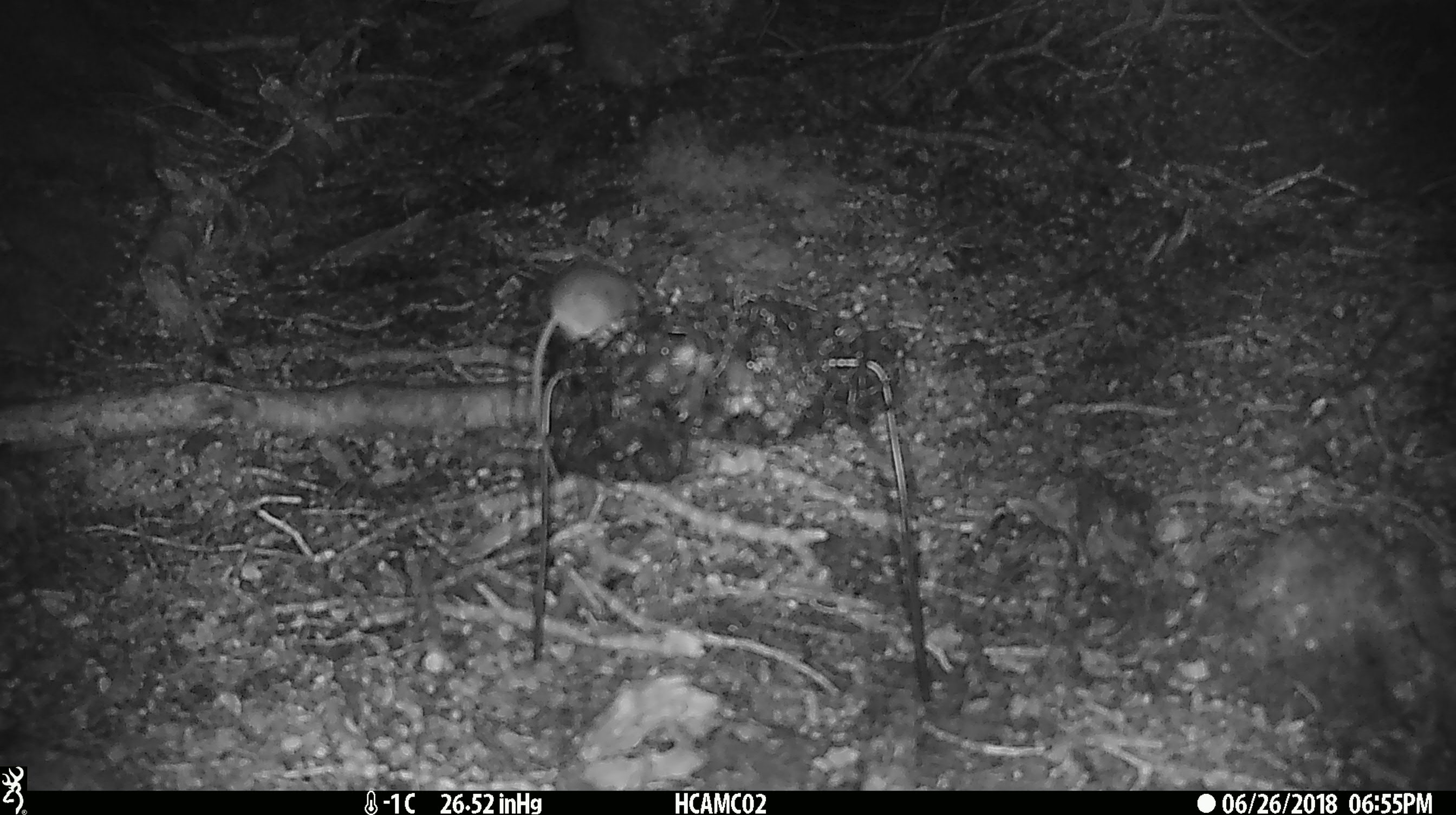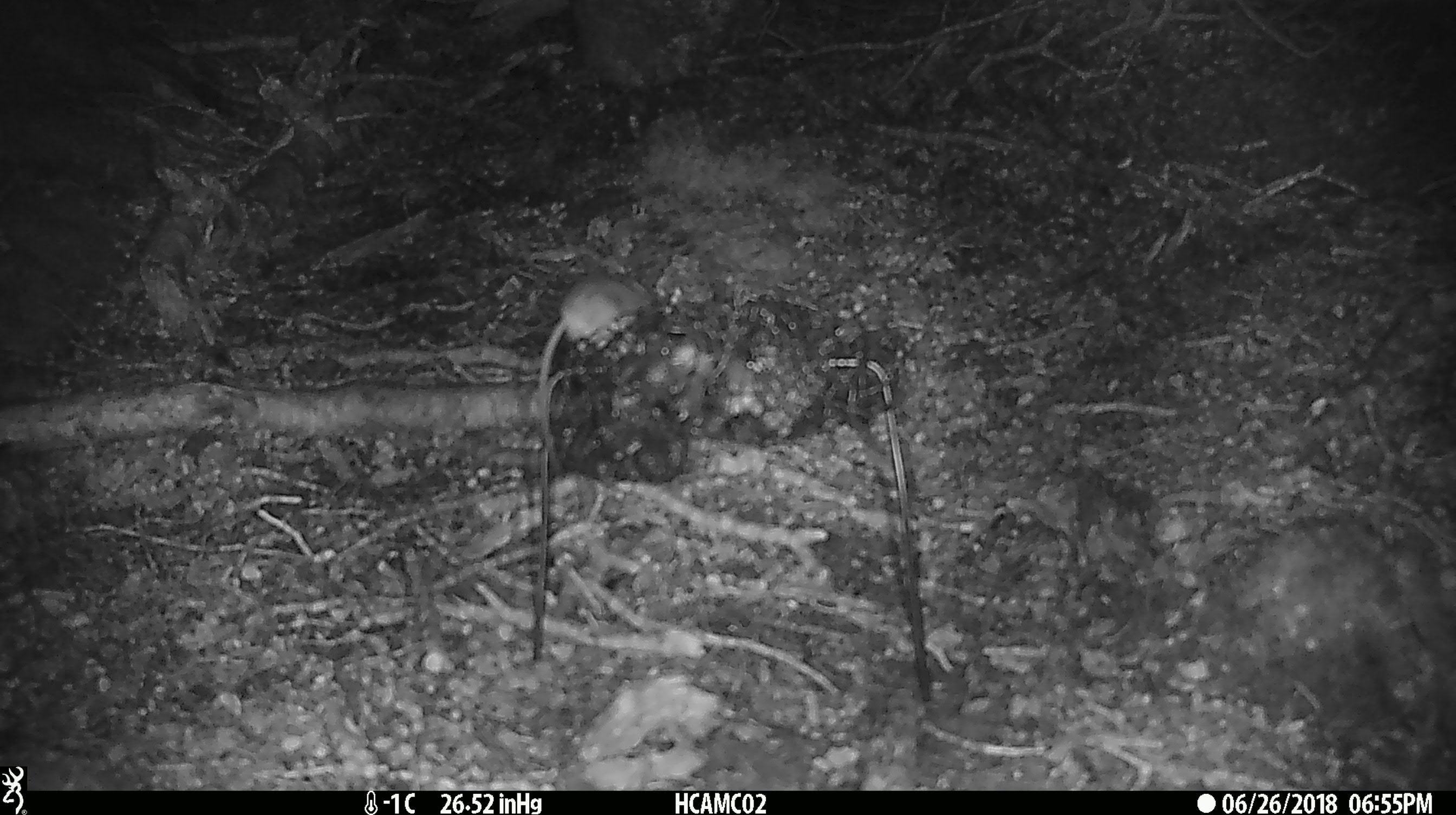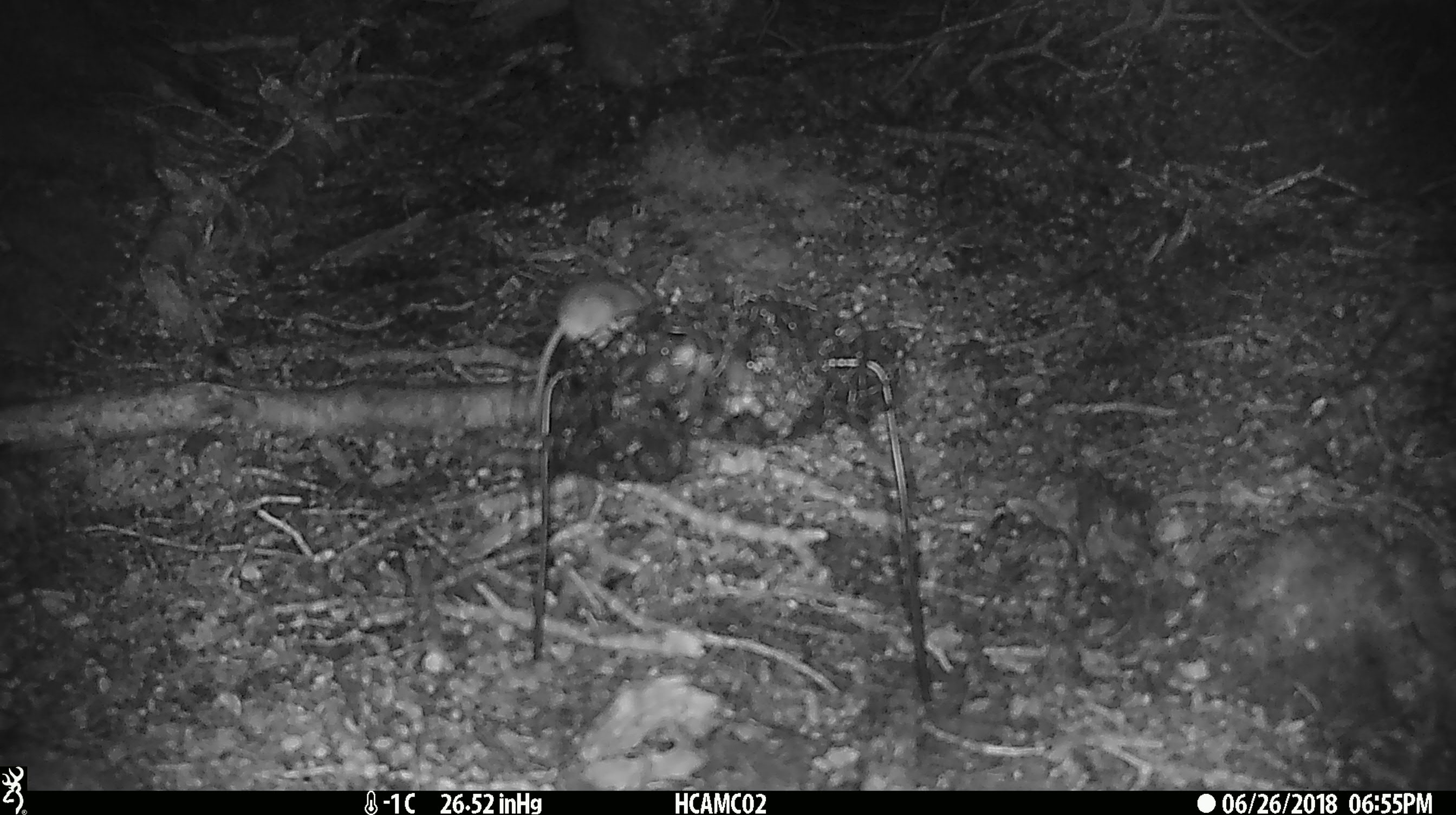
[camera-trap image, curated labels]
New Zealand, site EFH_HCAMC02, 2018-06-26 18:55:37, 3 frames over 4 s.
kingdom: Animalia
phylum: Chordata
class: Mammalia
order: Rodentia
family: Muridae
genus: Mus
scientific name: Mus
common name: mouse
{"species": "mouse (Mus)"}